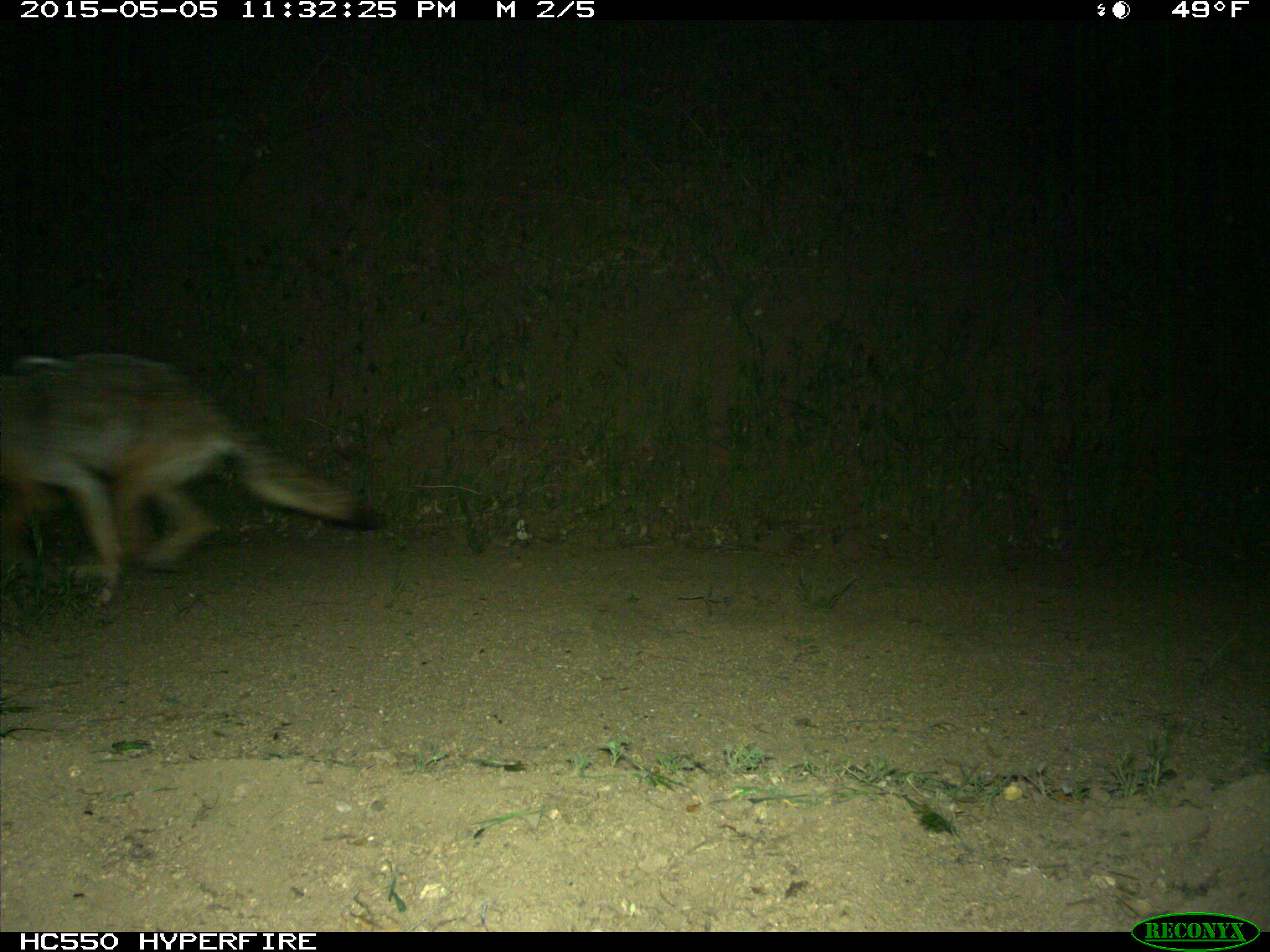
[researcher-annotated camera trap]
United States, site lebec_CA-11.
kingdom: Animalia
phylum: Chordata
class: Mammalia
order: Carnivora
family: Canidae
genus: Canis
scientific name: Canis latrans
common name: coyote